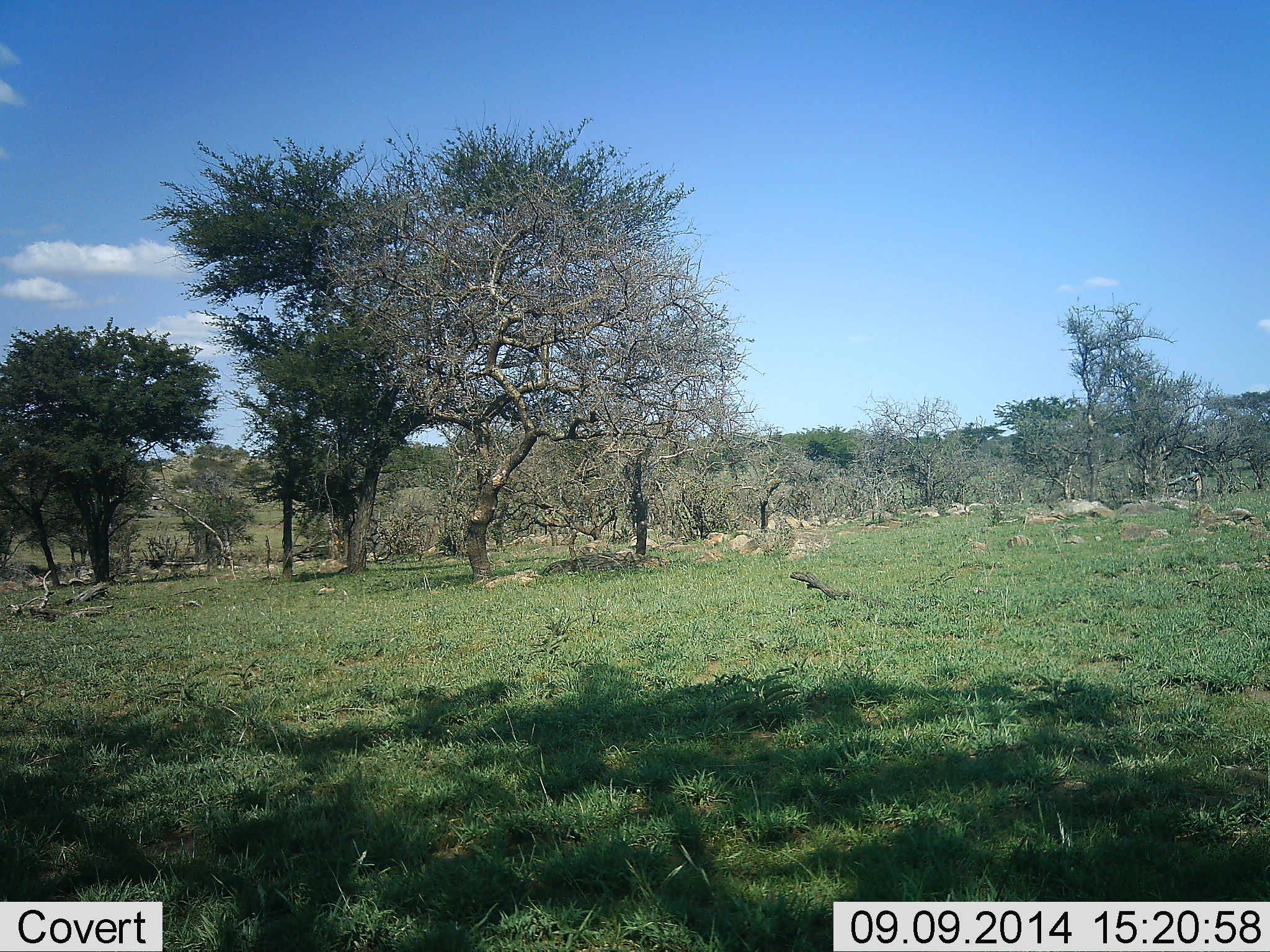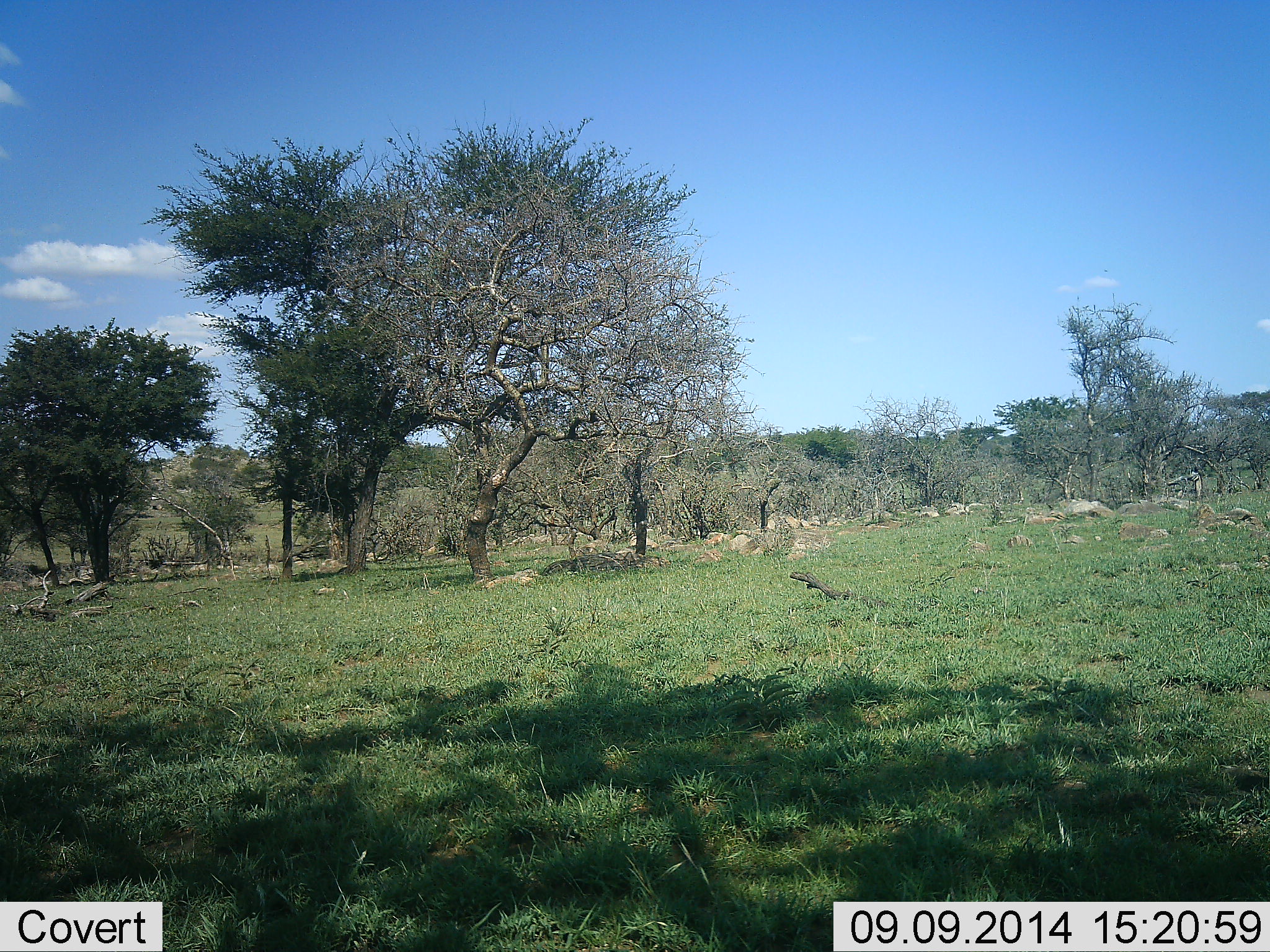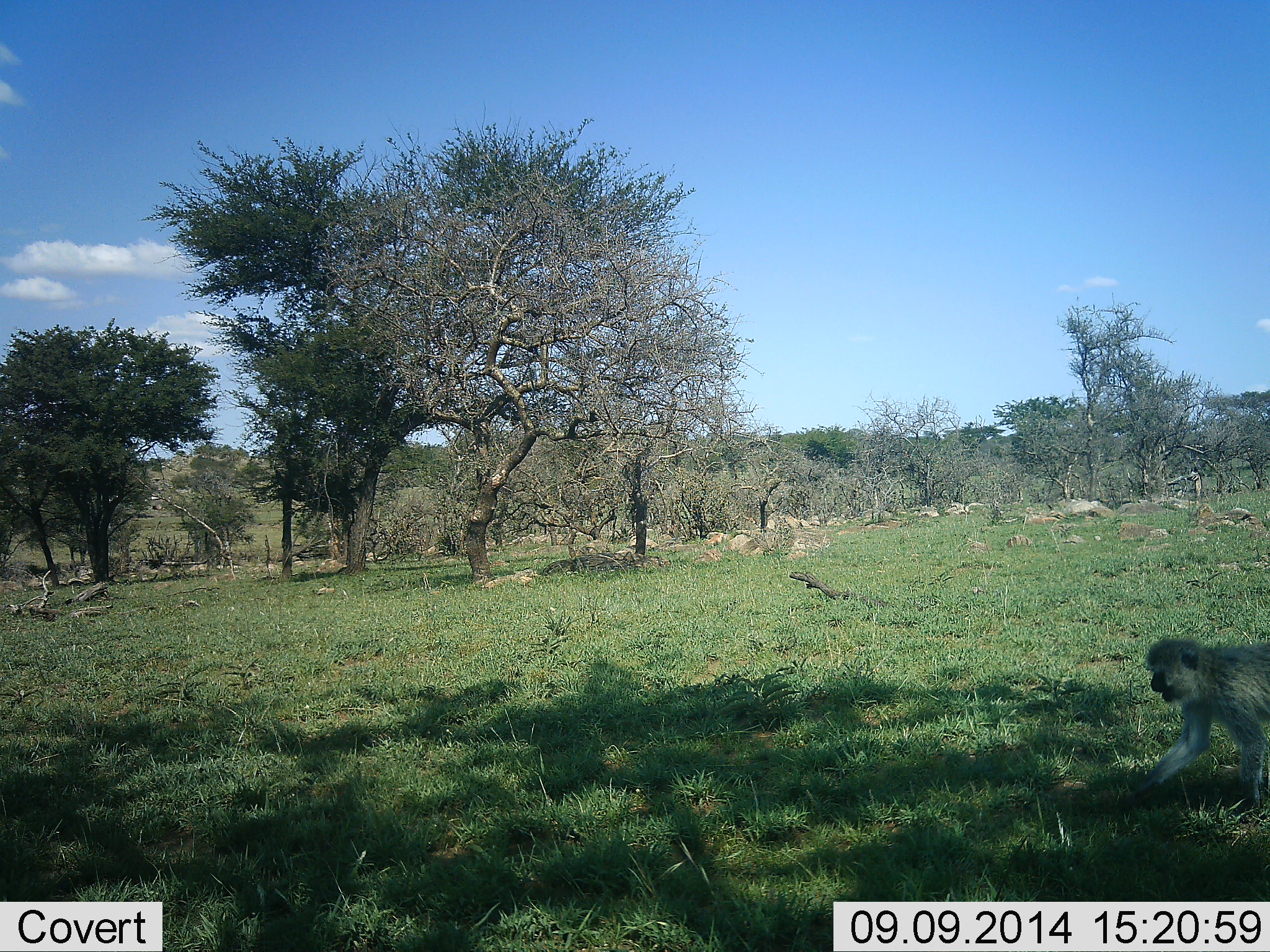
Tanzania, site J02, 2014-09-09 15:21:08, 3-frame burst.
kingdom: Animalia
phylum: Chordata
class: Mammalia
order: Primates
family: Cercopithecidae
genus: Chlorocebus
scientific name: Chlorocebus pygerythrus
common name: vervet monkey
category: monkeyvervet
Monkeyvervet (vervet monkey) (Chlorocebus pygerythrus), count 1. Behavior (volunteer vote fractions): standing 10%, resting 0%, moving 90%, interacting 0%. Young present (vote fraction): 0%. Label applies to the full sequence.